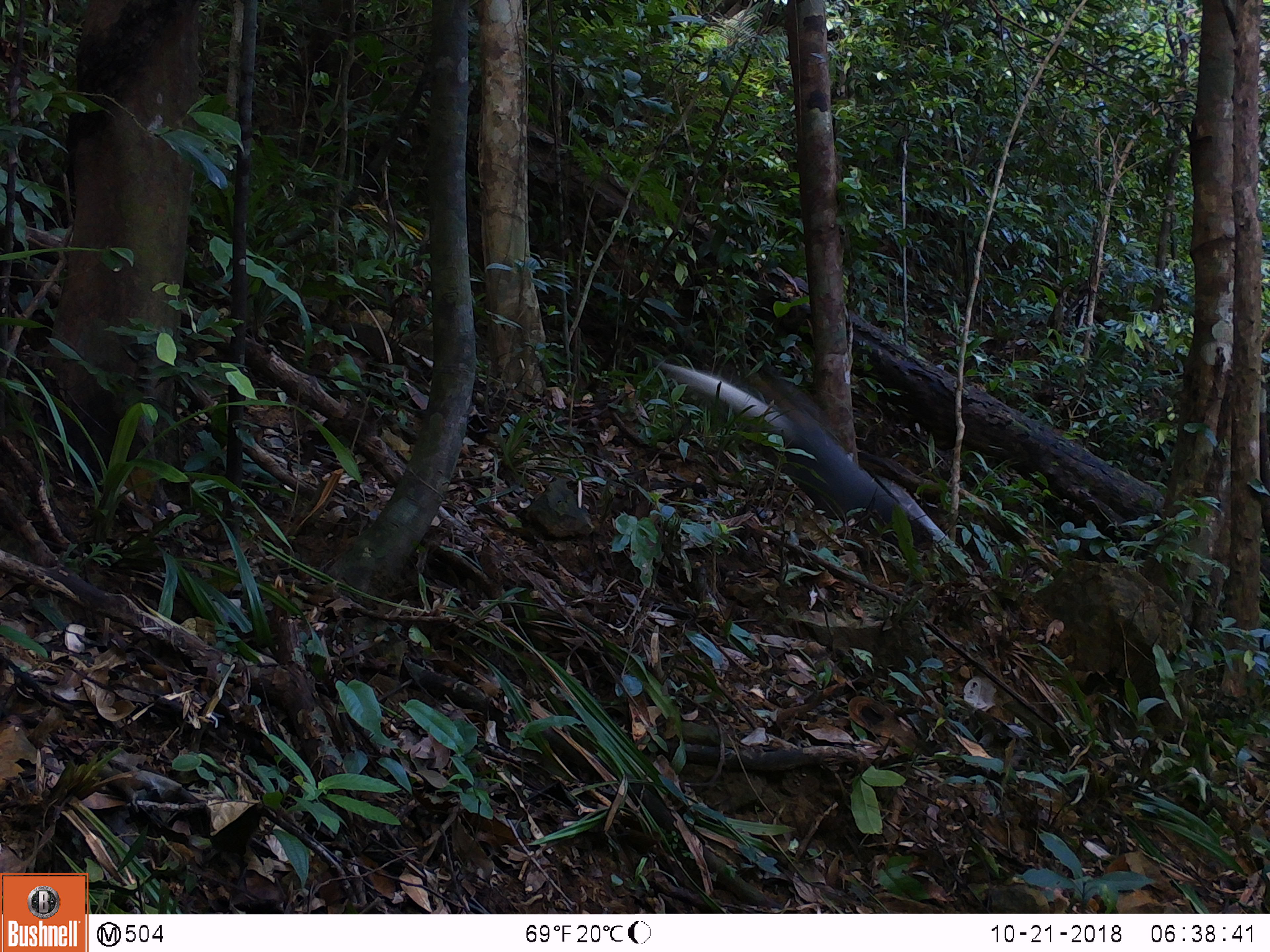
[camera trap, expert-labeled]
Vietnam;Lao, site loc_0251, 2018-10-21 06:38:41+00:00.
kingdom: Animalia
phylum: Chordata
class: Mammalia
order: Primates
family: Cercopithecidae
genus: Pygathrix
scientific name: Pygathrix nemaeus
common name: red-shanked douc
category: red shanked douc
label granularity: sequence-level